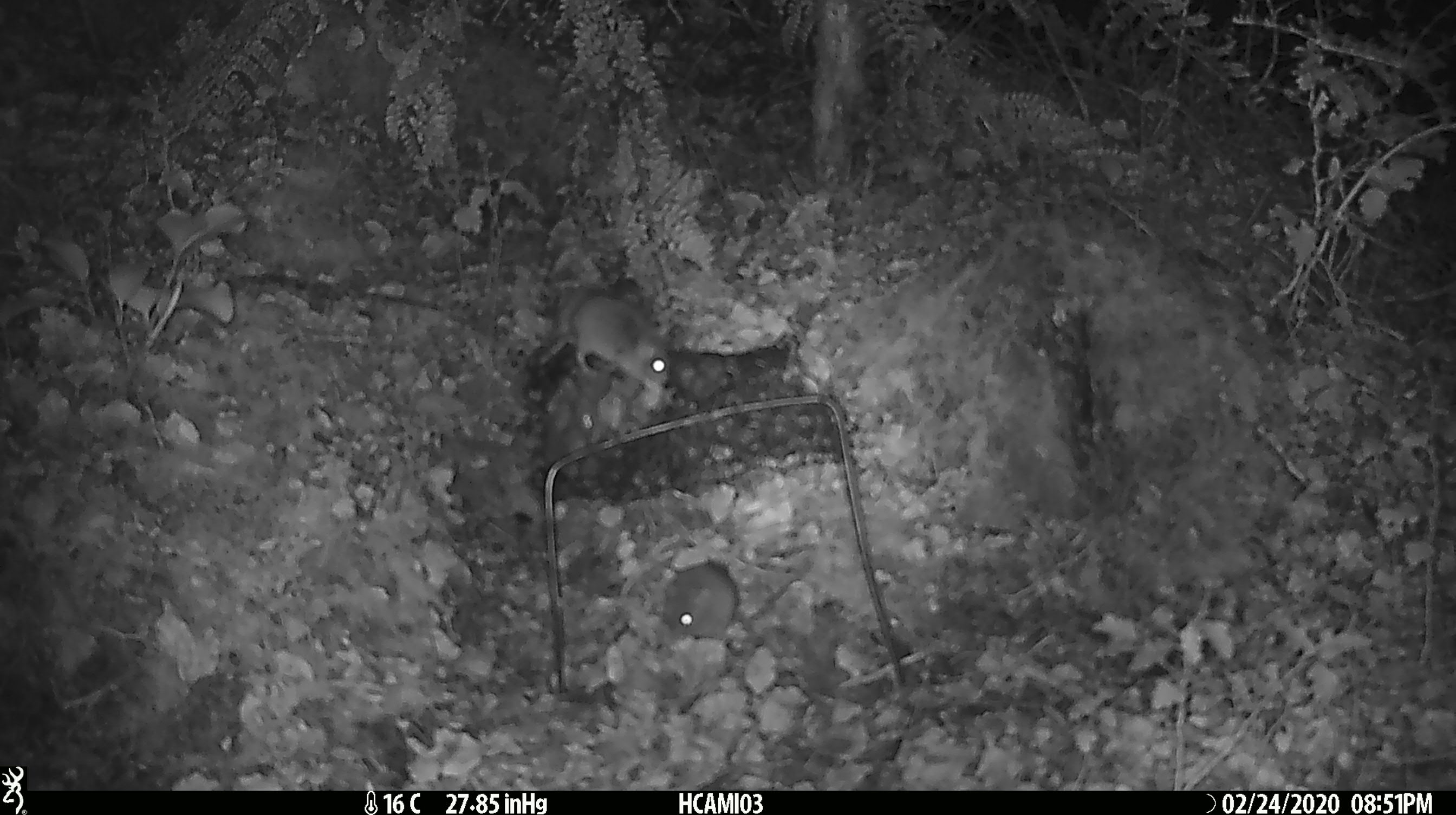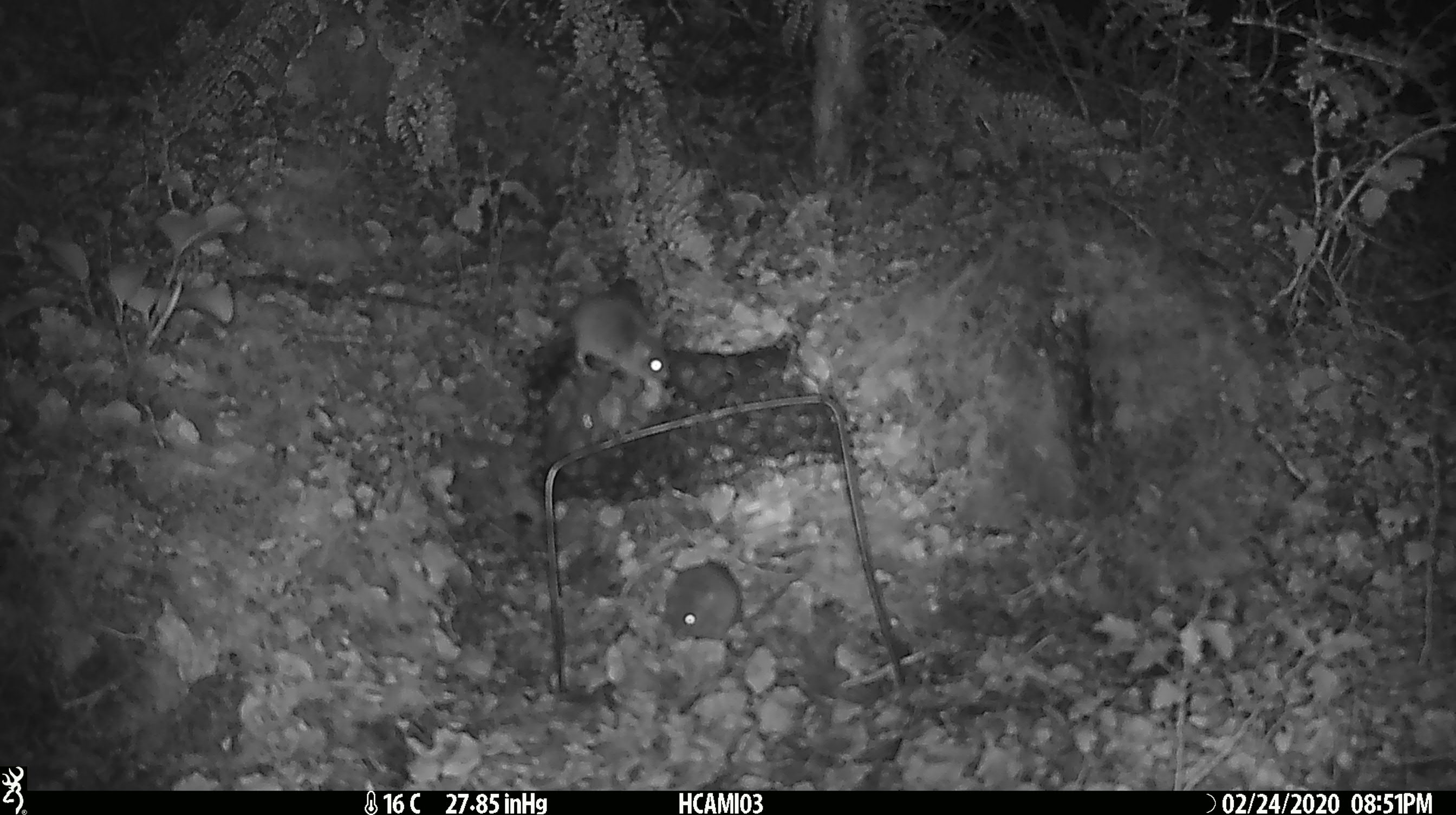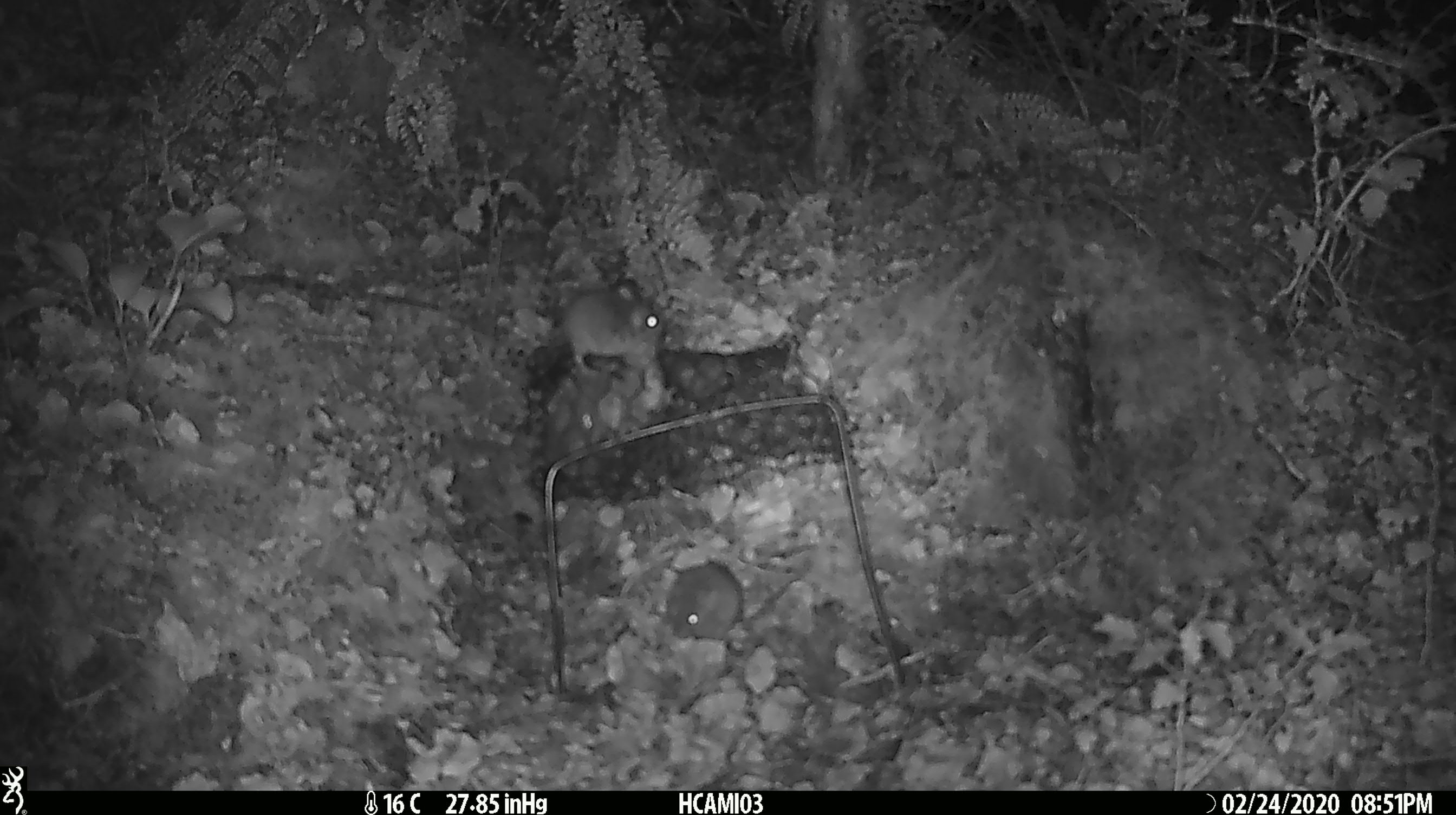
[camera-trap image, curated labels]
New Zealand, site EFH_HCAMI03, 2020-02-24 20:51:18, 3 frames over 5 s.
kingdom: Animalia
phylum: Chordata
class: Mammalia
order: Rodentia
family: Muridae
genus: Mus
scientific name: Mus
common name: mouse